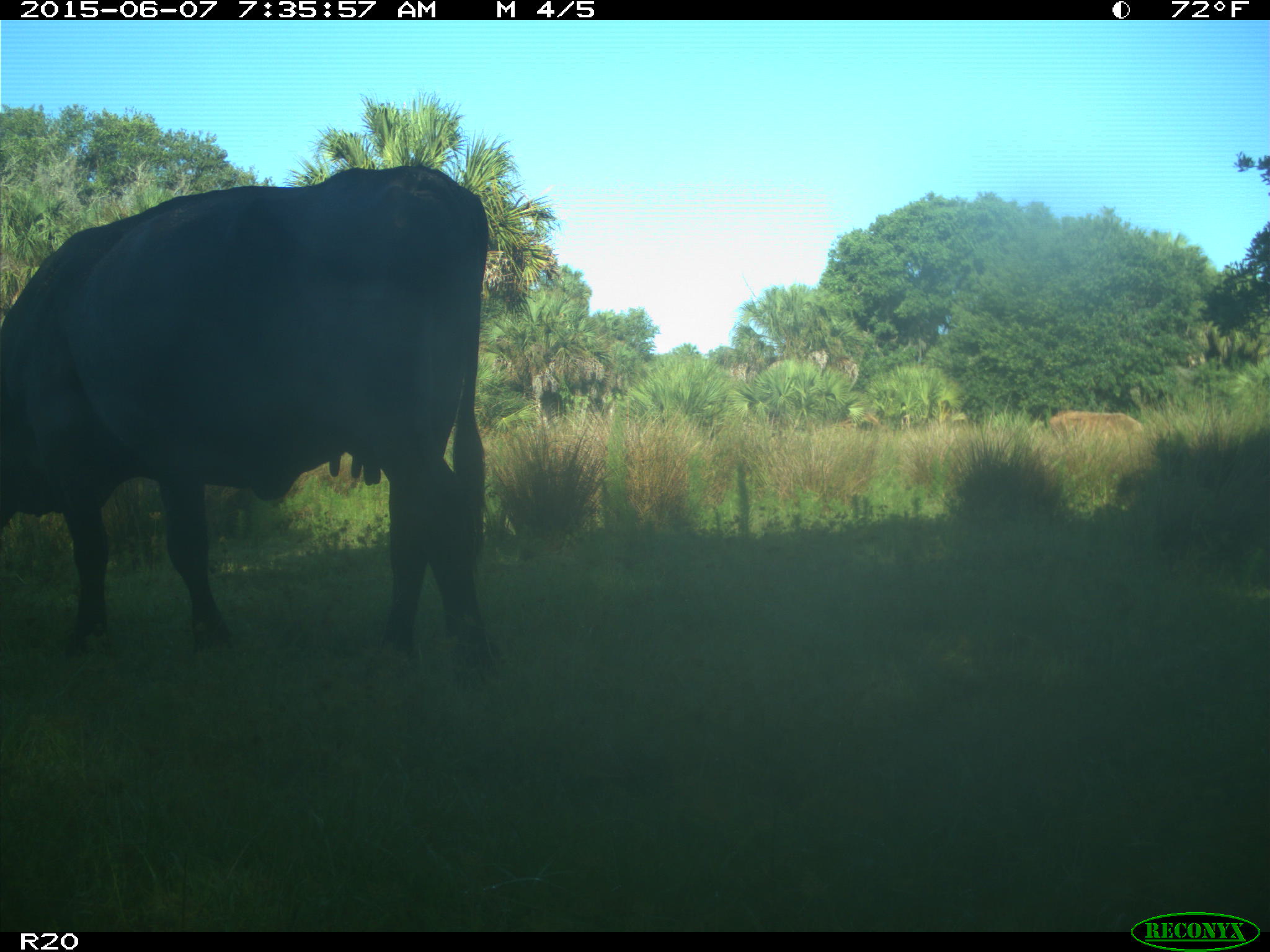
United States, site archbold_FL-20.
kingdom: Animalia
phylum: Chordata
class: Mammalia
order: Artiodactyla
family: Bovidae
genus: Bos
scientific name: Bos taurus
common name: domestic cow